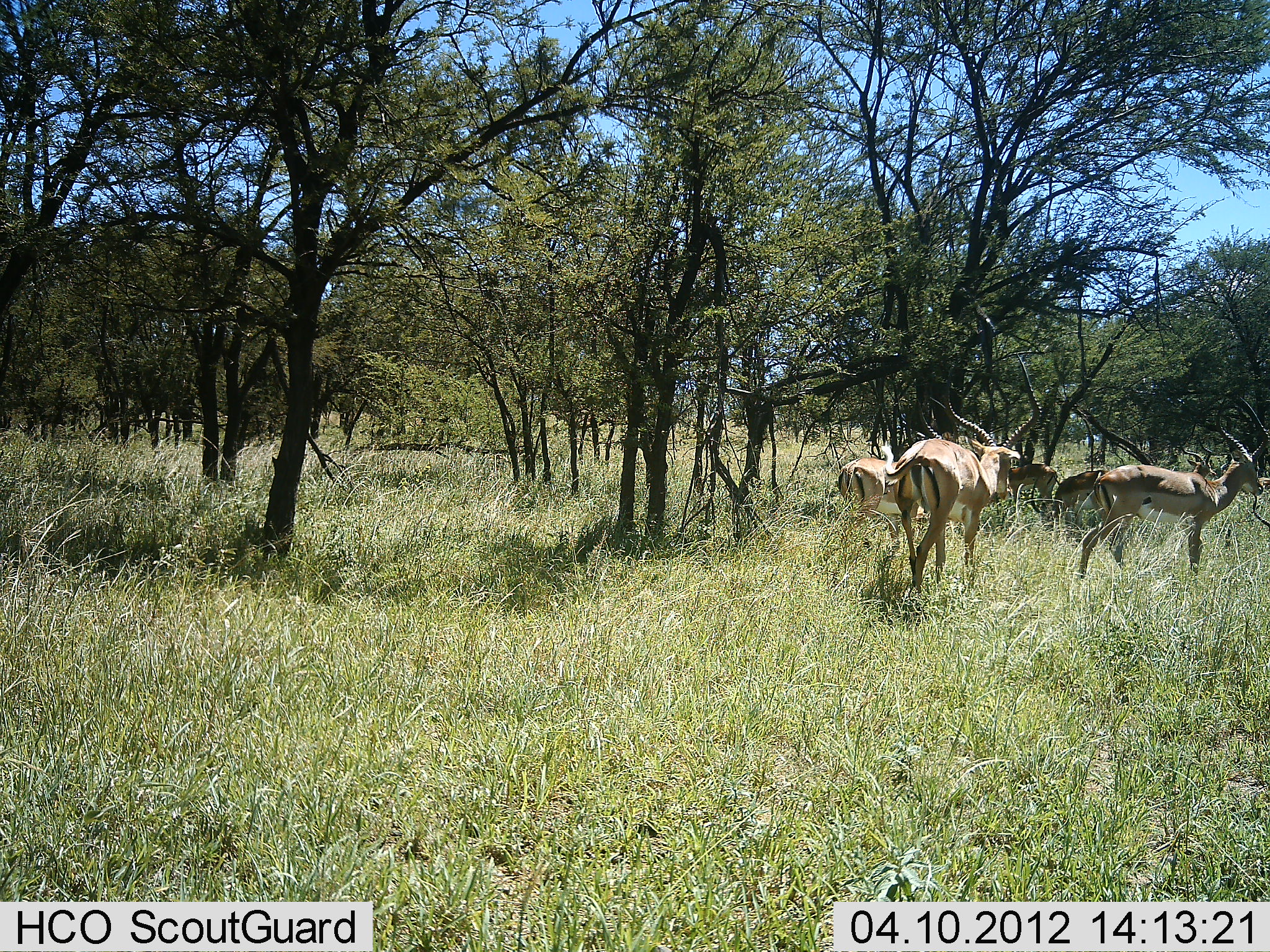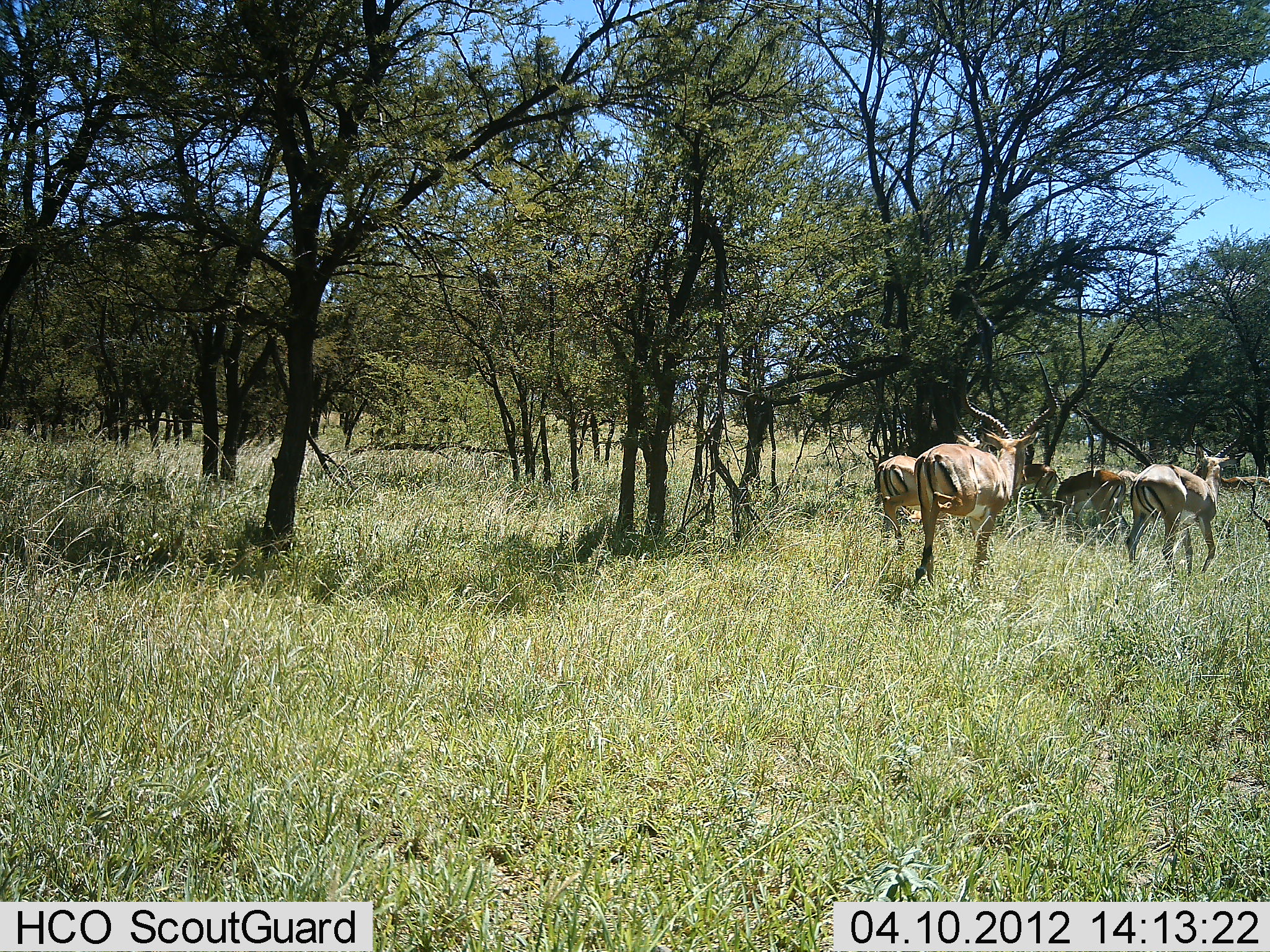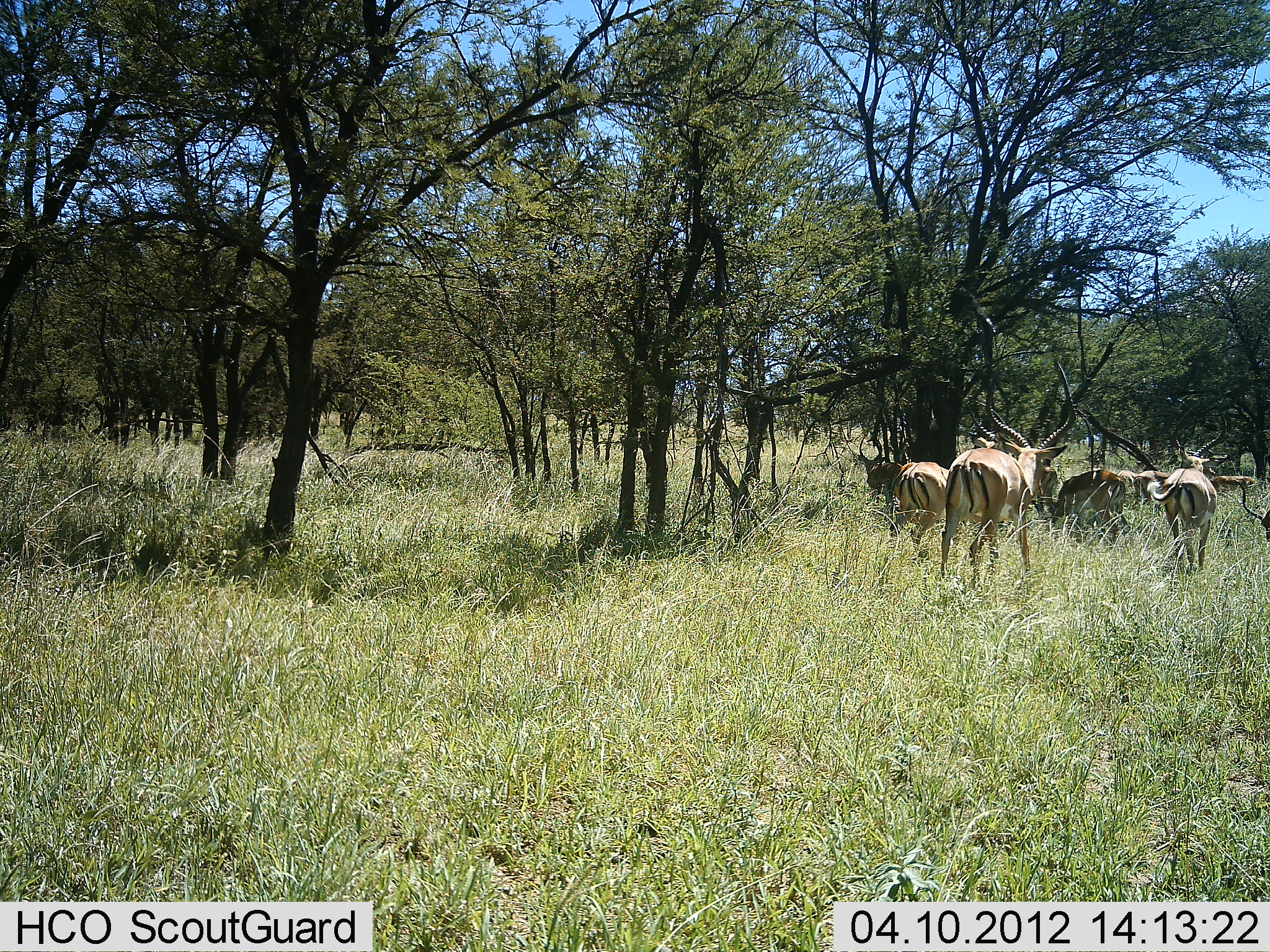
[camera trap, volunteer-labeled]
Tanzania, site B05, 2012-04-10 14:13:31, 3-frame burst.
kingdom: Animalia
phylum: Chordata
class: Mammalia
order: Artiodactyla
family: Bovidae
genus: Aepyceros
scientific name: Aepyceros melampus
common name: impala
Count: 7.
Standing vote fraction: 45%.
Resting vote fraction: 0%.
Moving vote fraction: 100%.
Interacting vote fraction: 9%.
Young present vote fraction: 0%.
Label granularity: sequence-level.